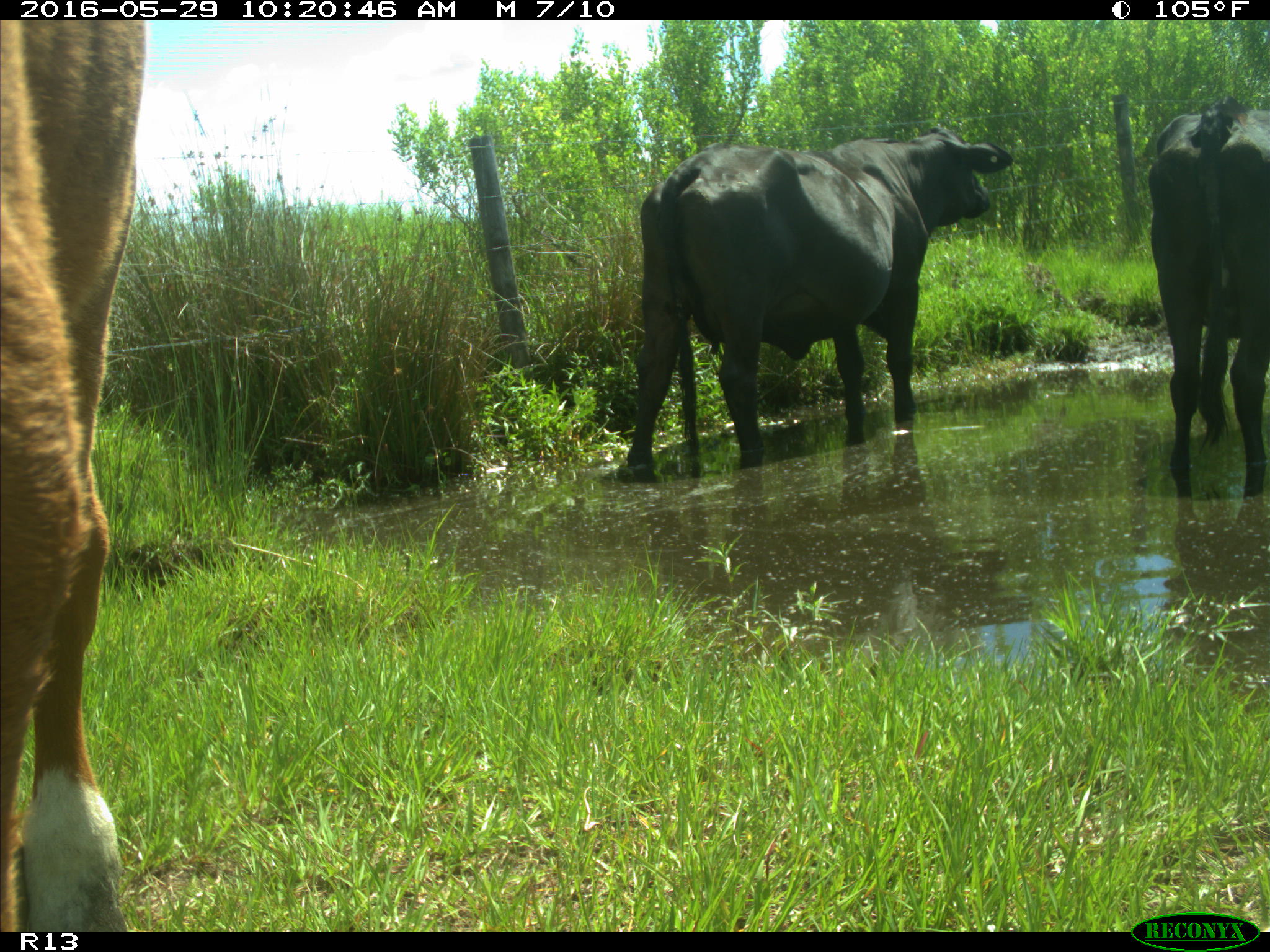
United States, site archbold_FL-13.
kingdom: Animalia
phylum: Chordata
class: Mammalia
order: Artiodactyla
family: Bovidae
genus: Bos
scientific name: Bos taurus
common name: domestic cow